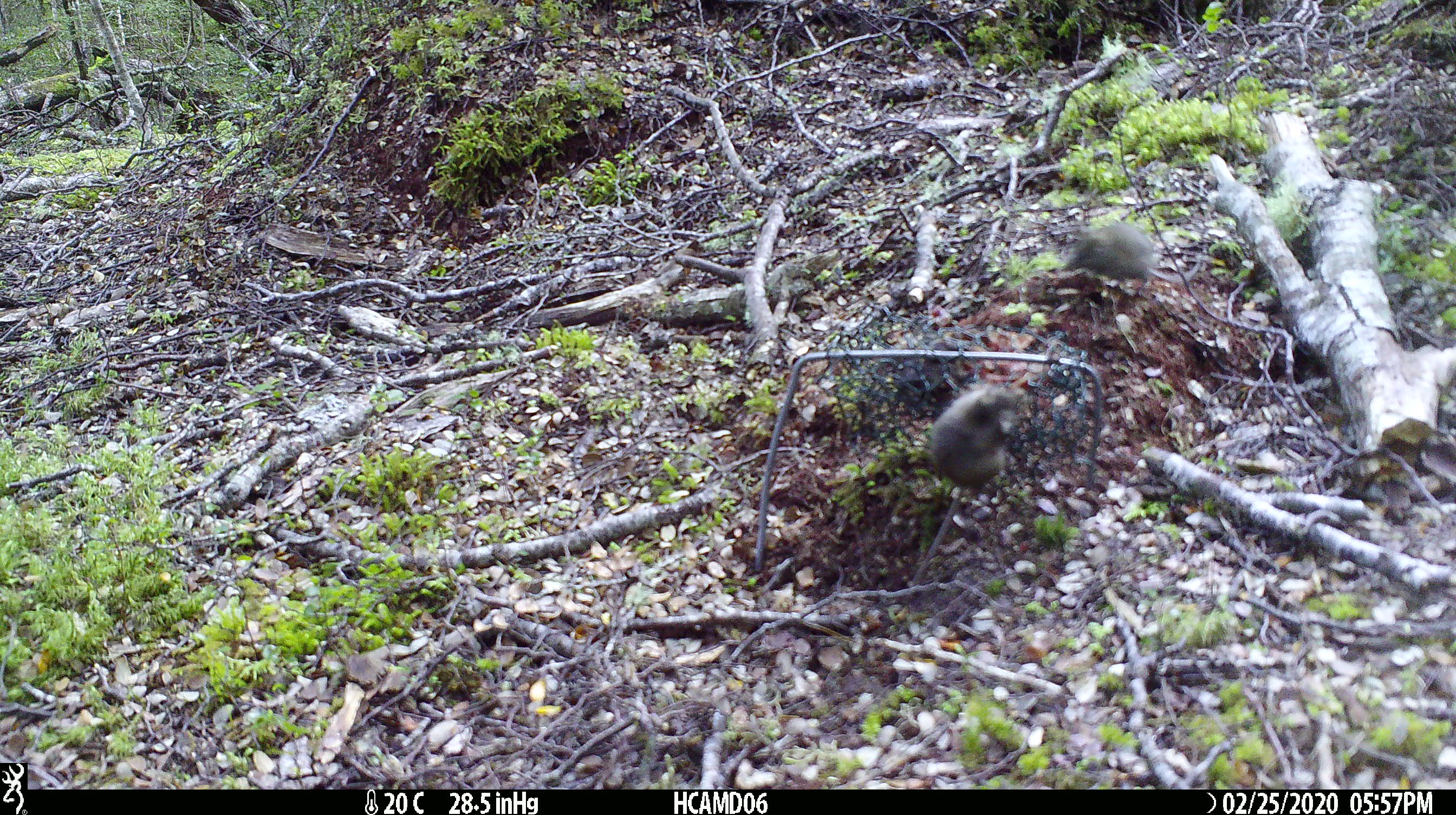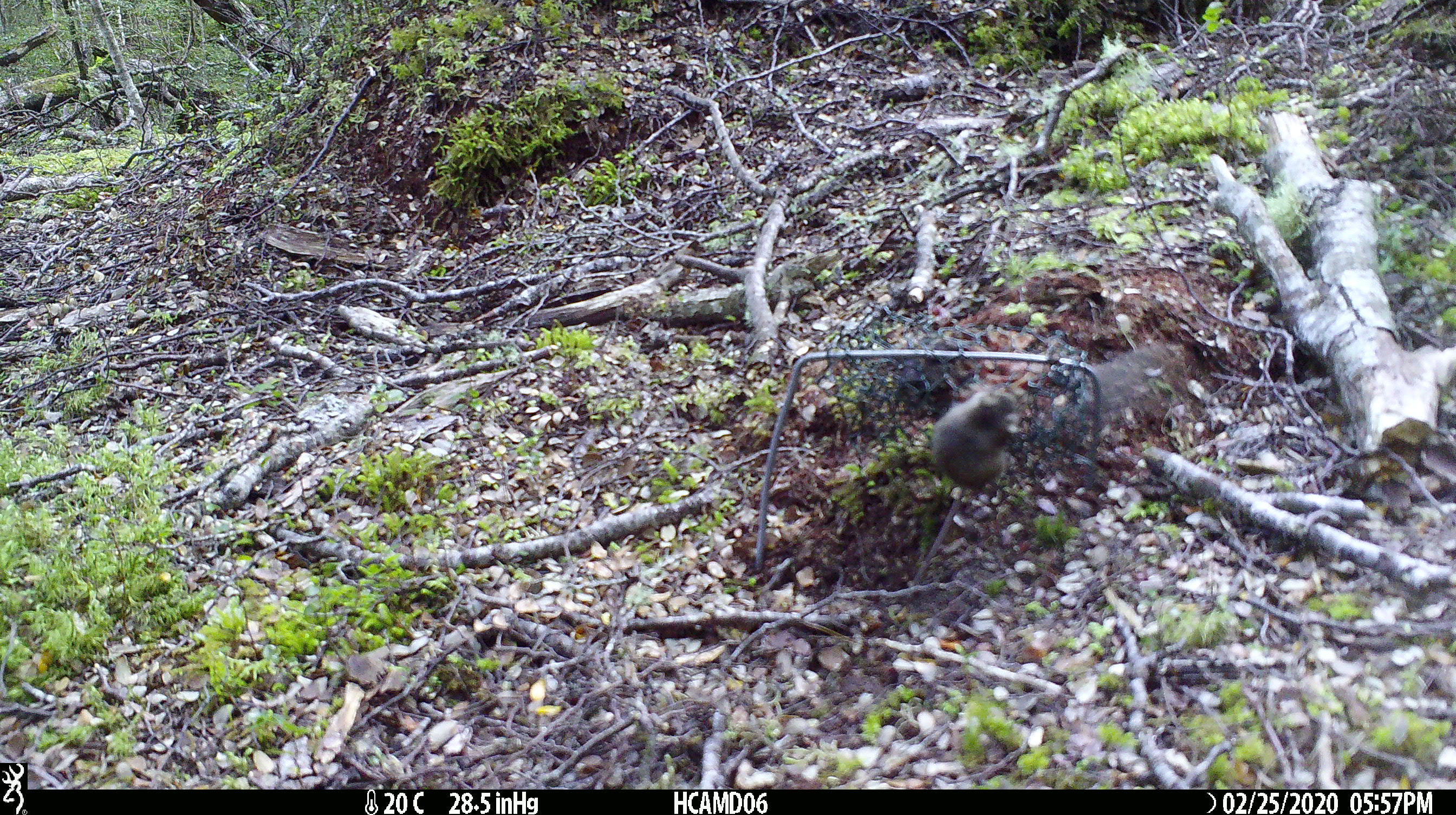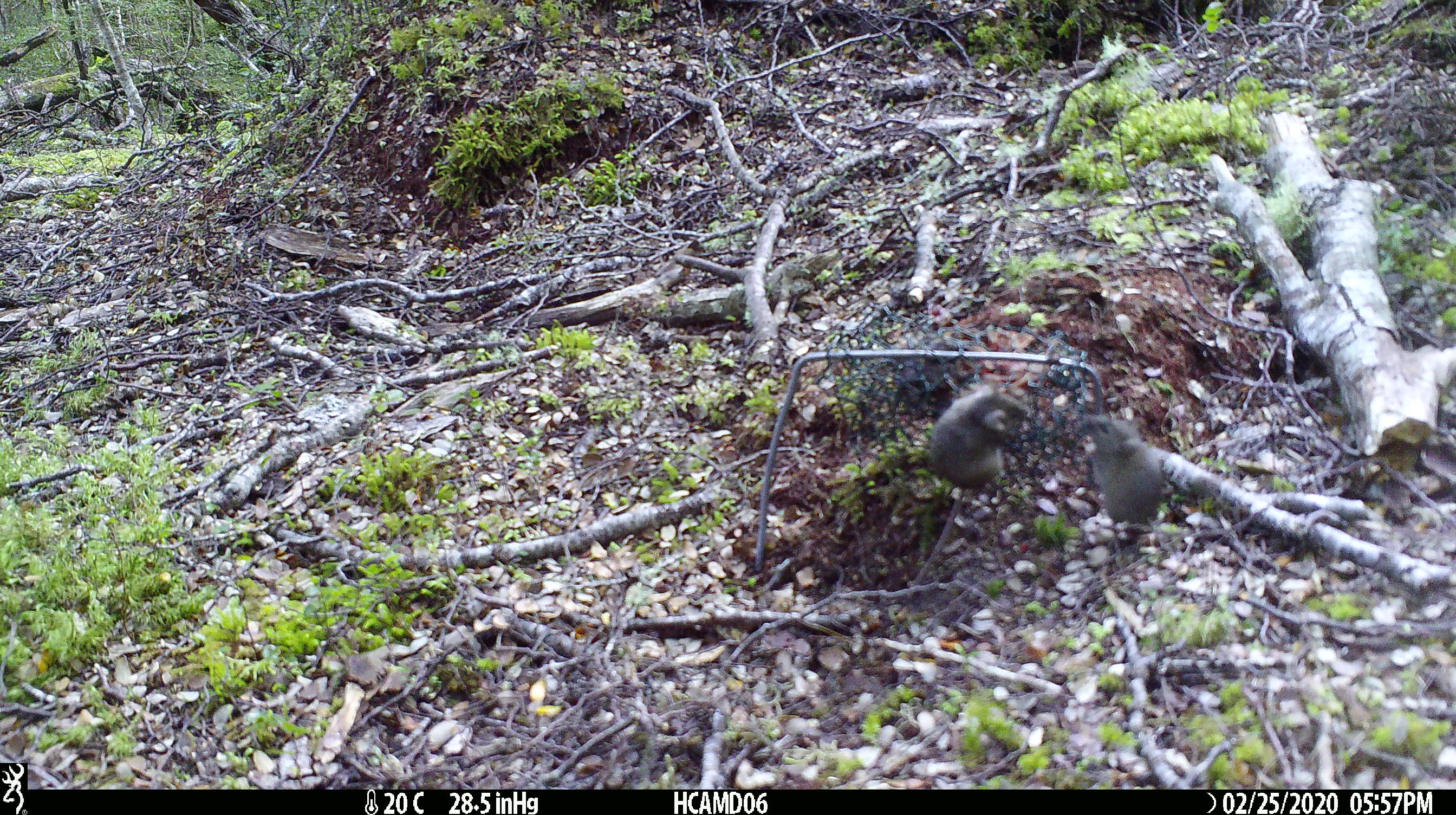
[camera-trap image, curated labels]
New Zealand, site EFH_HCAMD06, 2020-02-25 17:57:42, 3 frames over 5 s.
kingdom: Animalia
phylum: Chordata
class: Mammalia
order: Rodentia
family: Muridae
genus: Mus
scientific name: Mus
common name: mouse